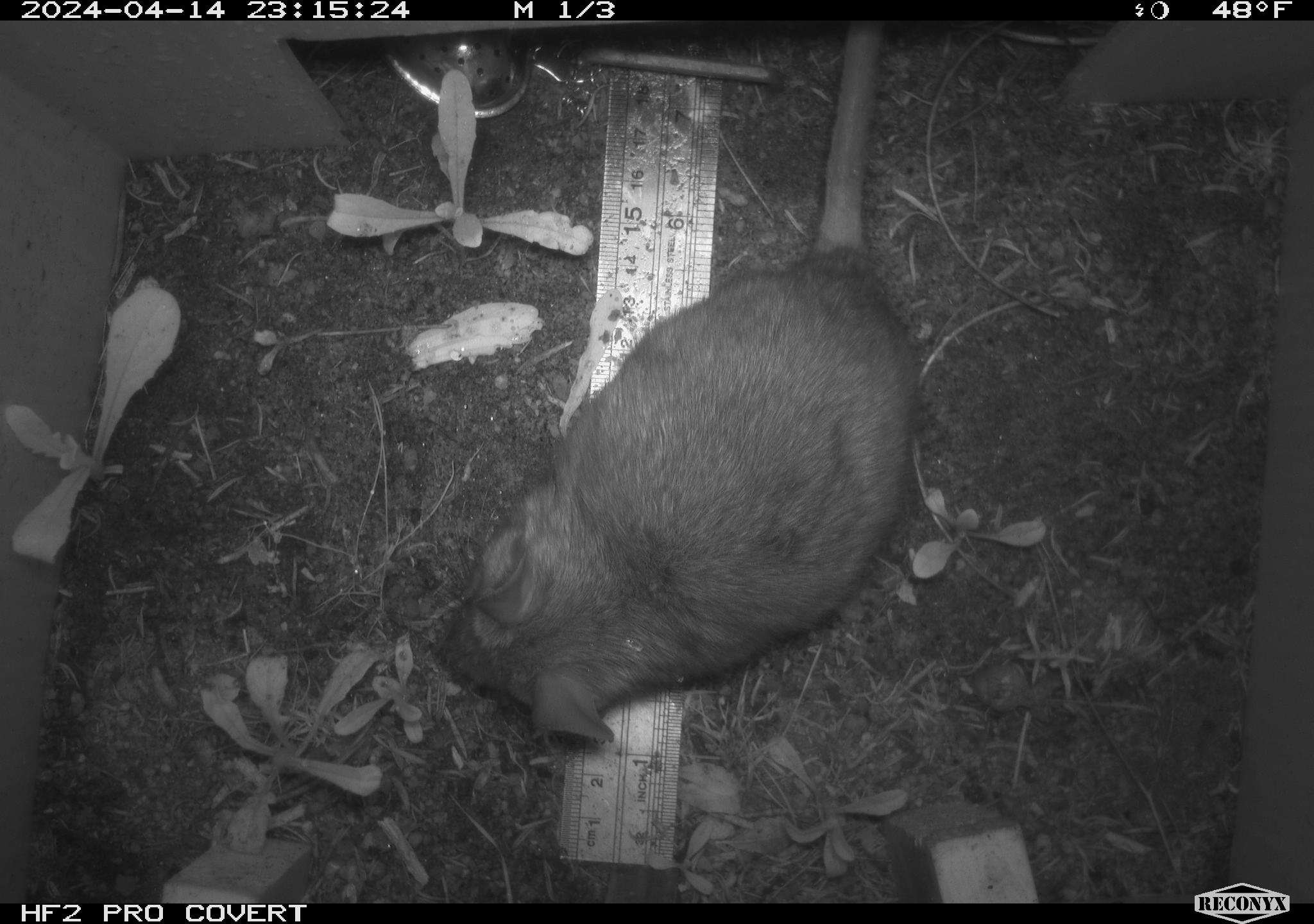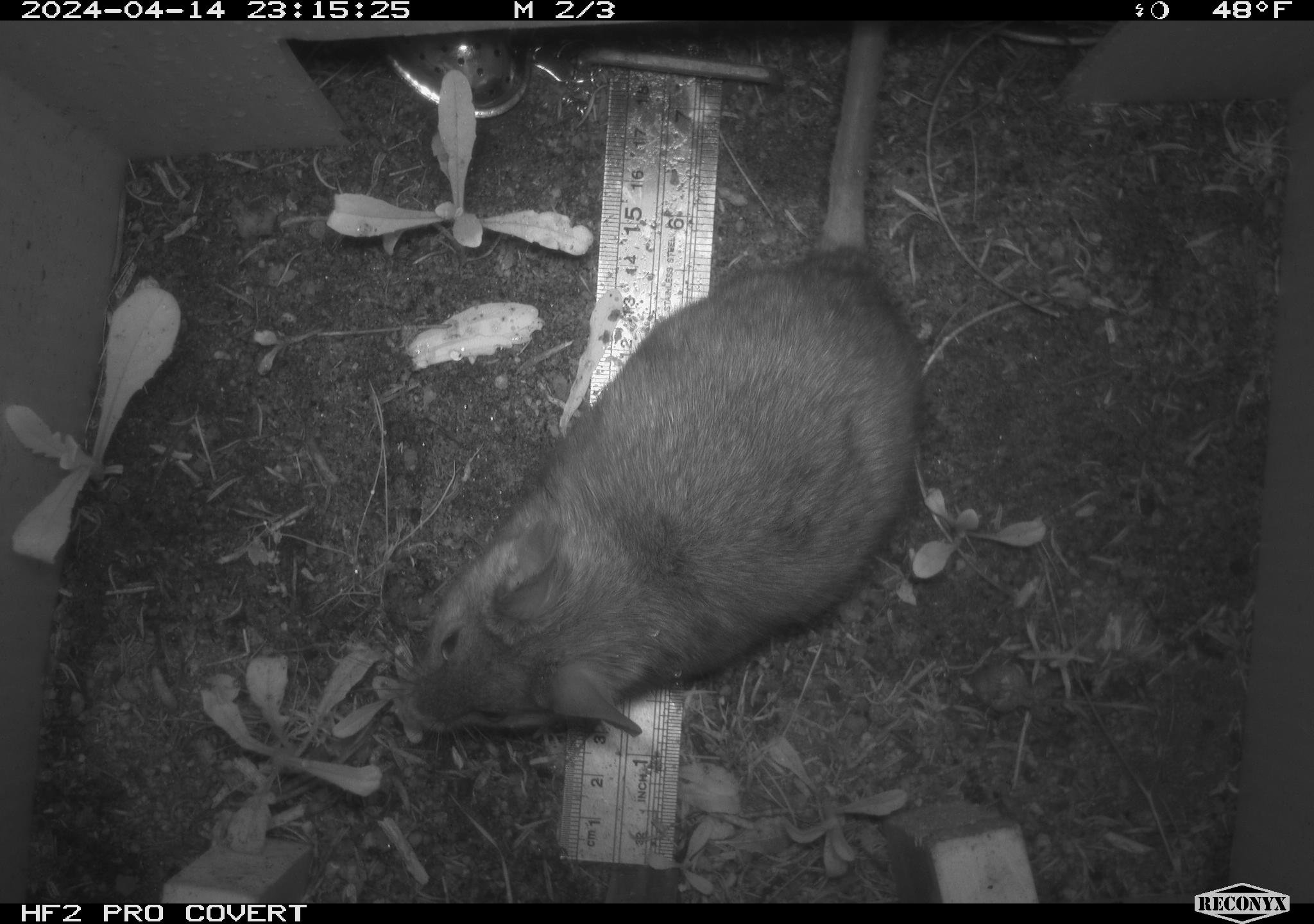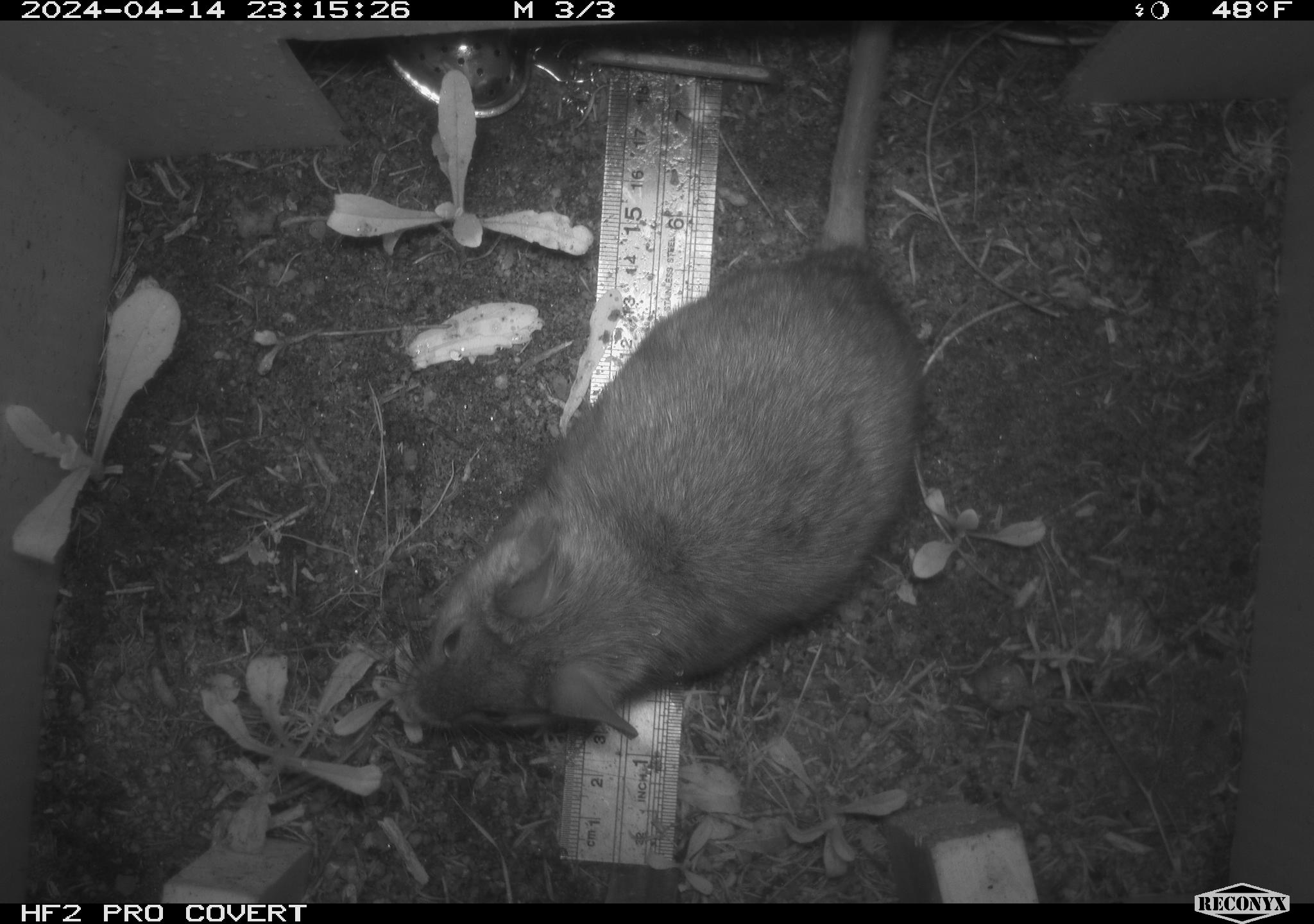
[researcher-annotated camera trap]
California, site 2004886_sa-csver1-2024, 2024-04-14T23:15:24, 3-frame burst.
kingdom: Animalia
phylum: Chordata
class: Mammalia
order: Rodentia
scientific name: Rodentia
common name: rodent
Rodent (Rodentia).